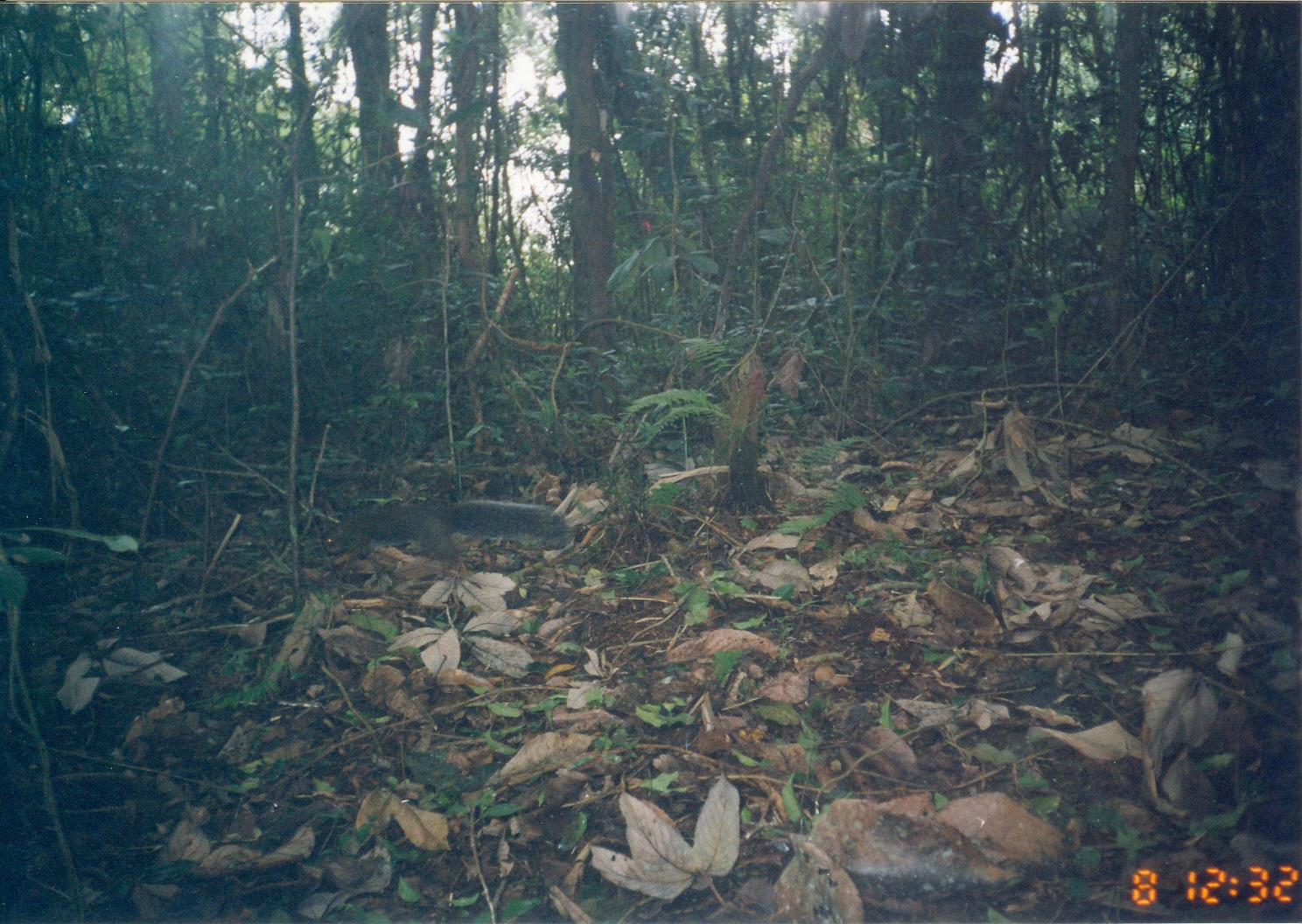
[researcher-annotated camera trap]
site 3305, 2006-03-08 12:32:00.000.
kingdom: Animalia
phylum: Chordata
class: Mammalia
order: Rodentia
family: Sciuridae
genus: Paraxerus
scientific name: Paraxerus vexillarius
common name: swynnerton's bush squirrel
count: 1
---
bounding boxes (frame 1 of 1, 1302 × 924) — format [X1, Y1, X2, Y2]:
paraxerus vexillarius: [319, 498, 572, 574]